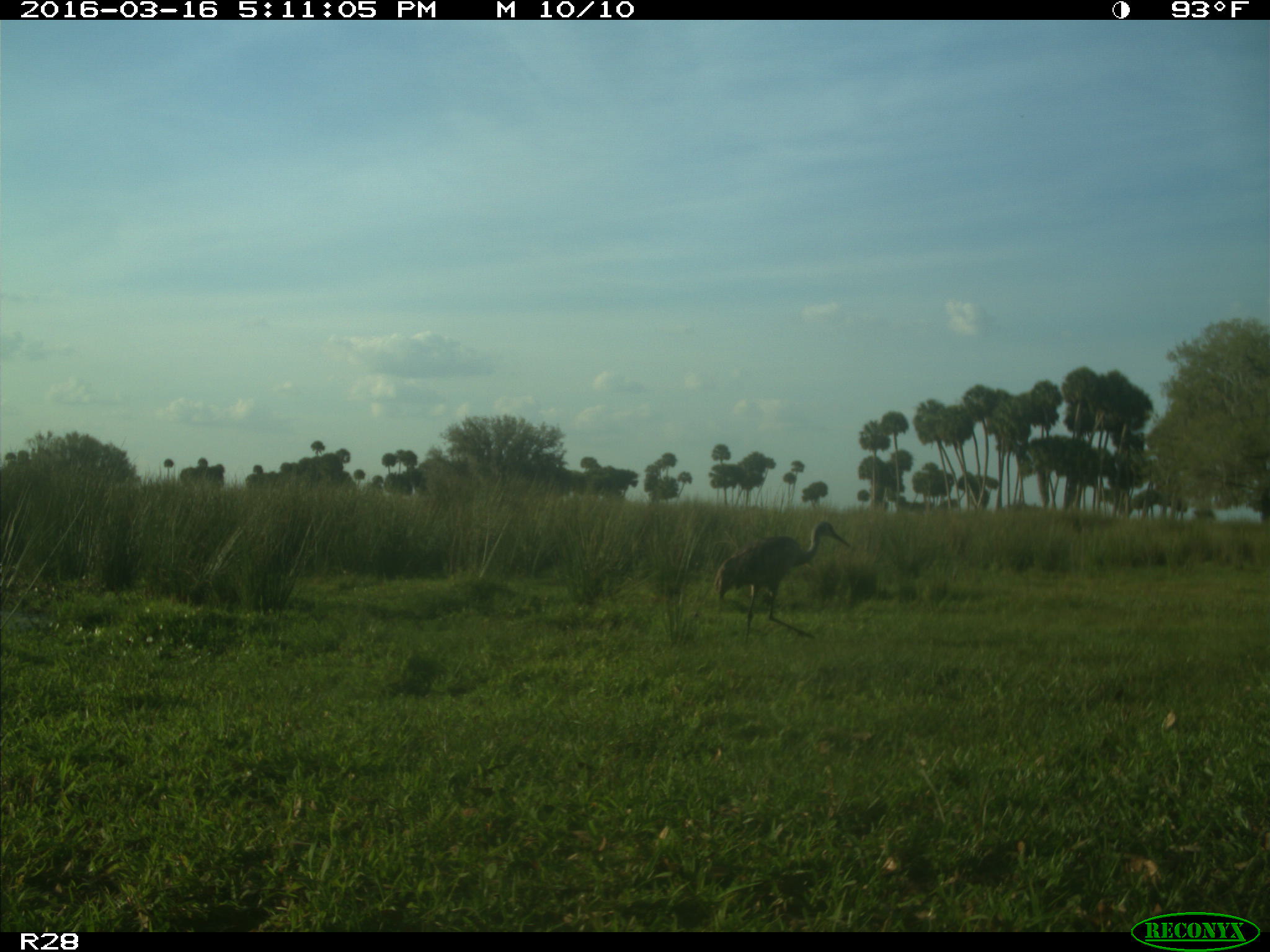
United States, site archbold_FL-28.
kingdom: Animalia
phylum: Chordata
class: Aves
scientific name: Aves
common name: birds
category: unidentified bird